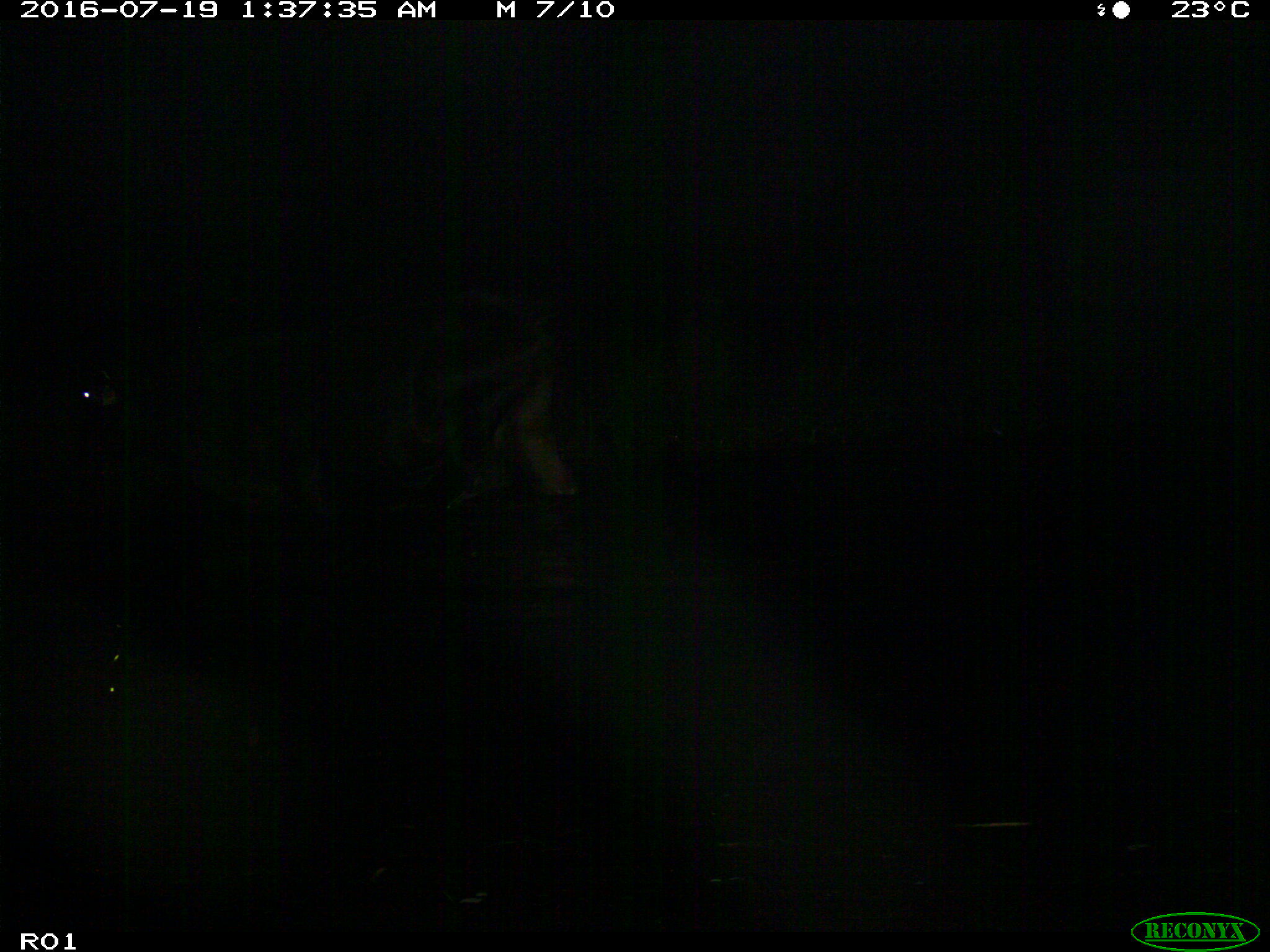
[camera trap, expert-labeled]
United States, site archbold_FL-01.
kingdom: Animalia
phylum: Chordata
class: Mammalia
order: Artiodactyla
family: Bovidae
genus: Bos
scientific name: Bos taurus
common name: domestic cow